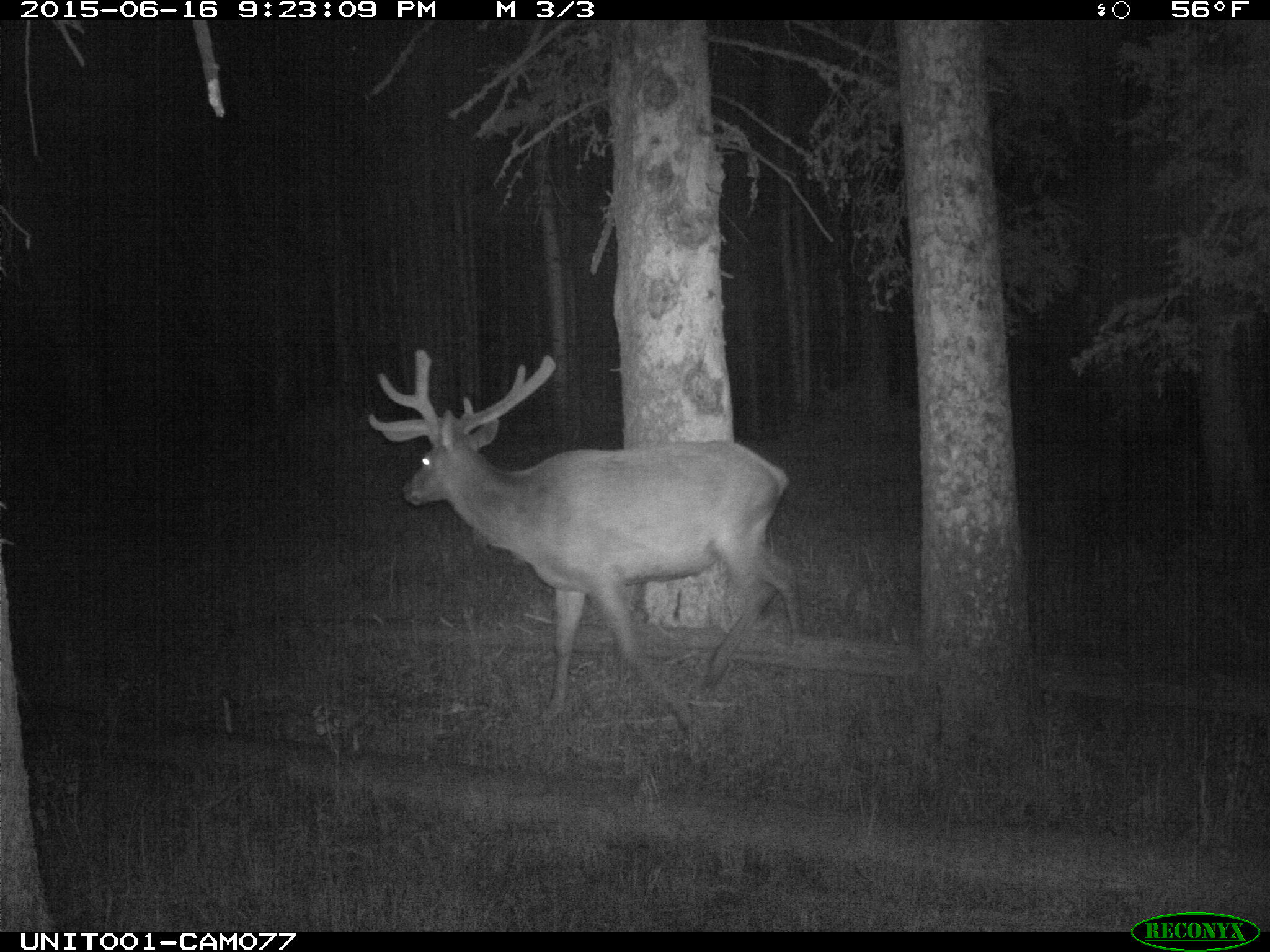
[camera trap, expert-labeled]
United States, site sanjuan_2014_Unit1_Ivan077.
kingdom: Animalia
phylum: Chordata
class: Mammalia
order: Artiodactyla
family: Cervidae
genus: Cervus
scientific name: Cervus elaphus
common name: red deer